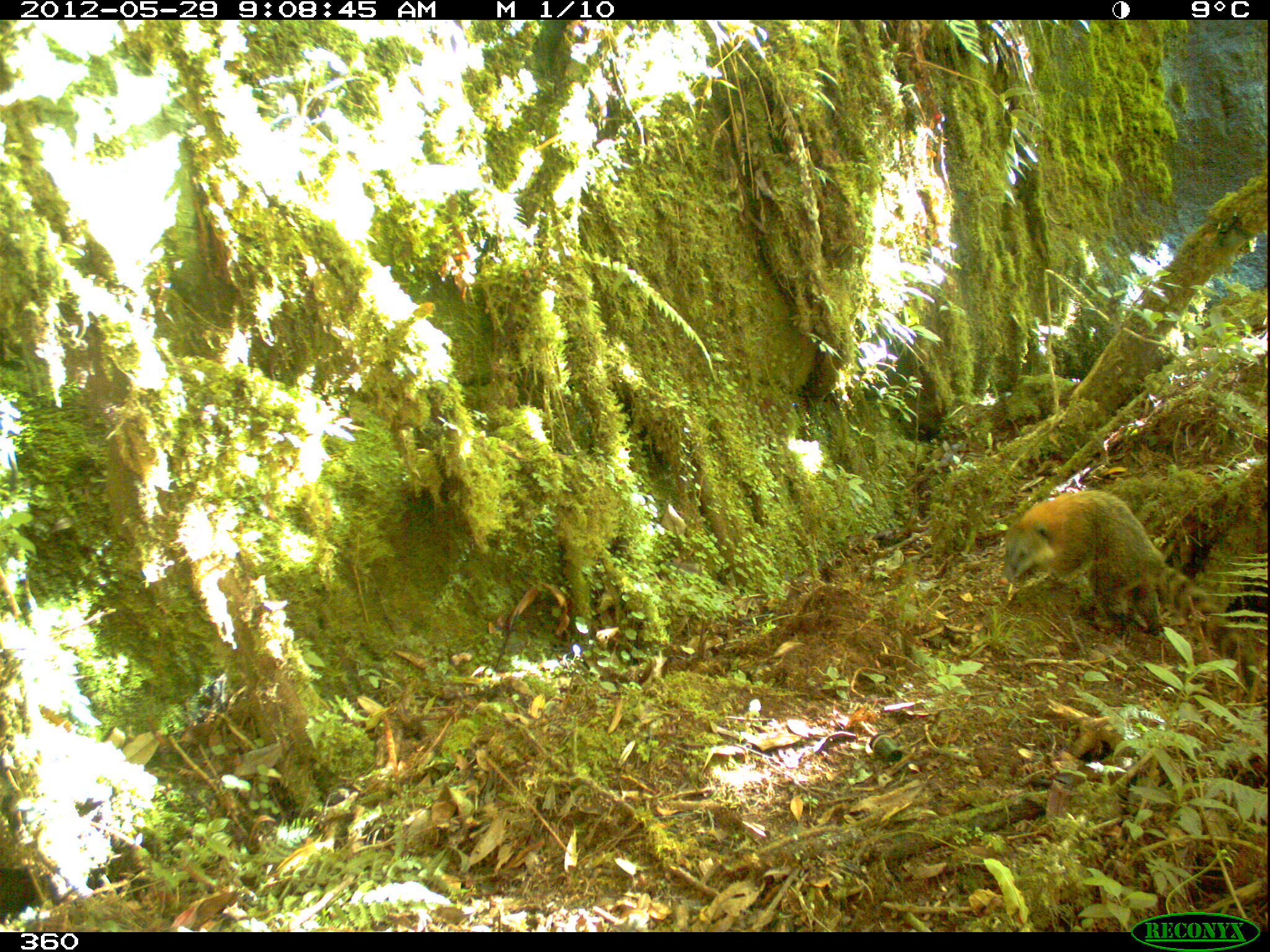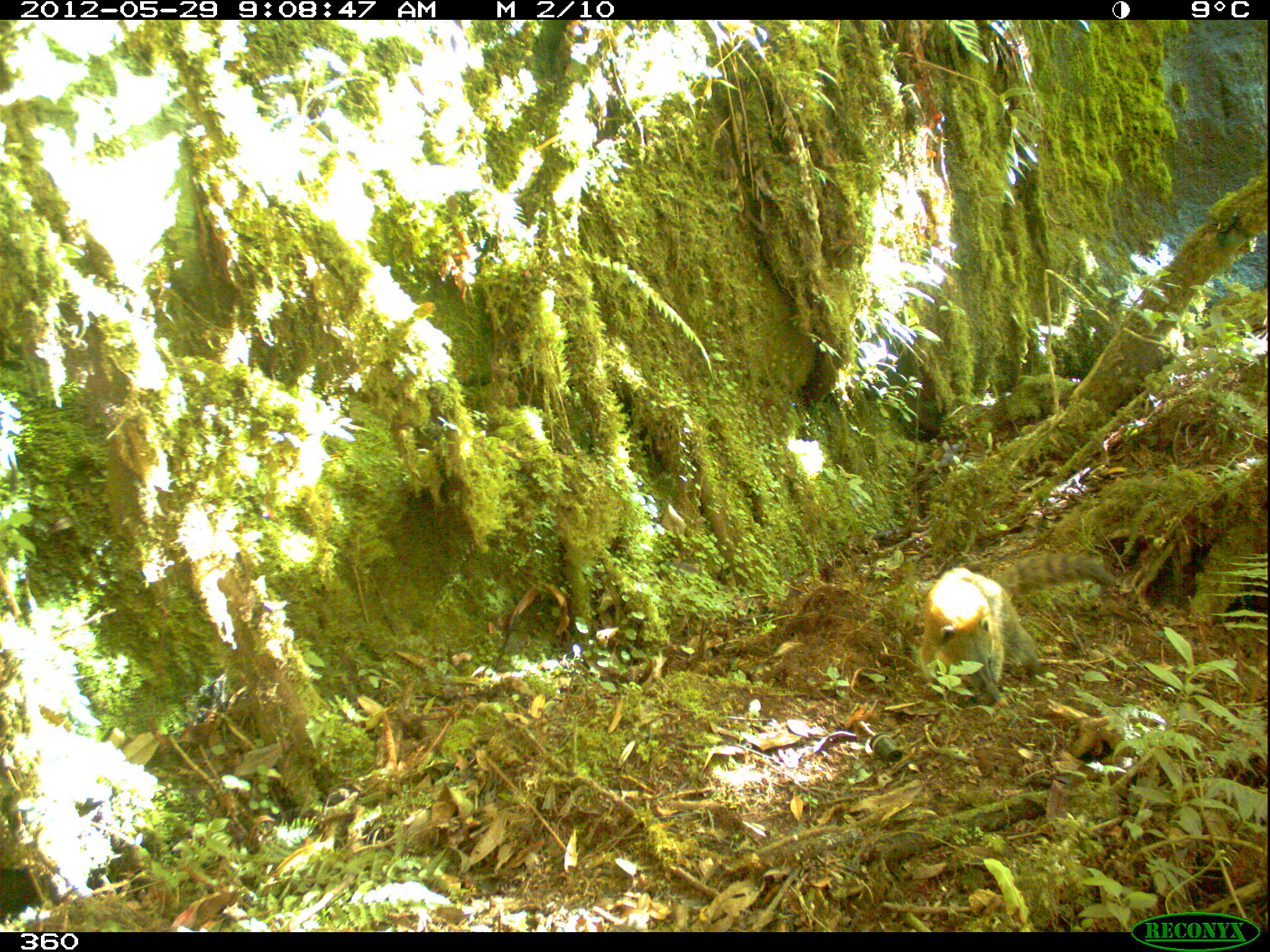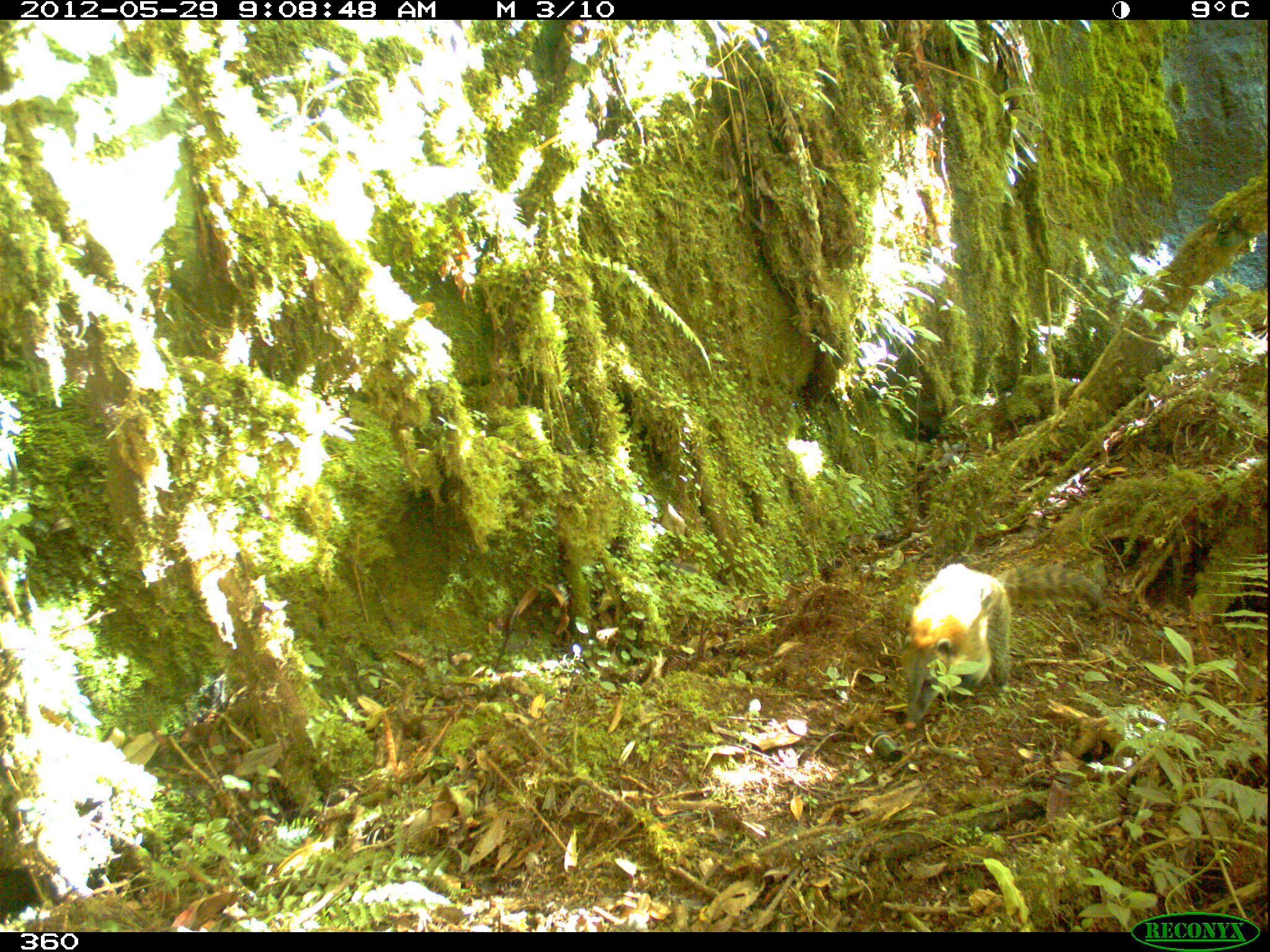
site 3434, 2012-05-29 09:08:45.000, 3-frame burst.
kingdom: Animalia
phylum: Chordata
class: Mammalia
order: Carnivora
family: Procyonidae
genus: Nasua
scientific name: Nasua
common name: coatis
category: unknown coati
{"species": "unknown coati (coatis) (Nasua)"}